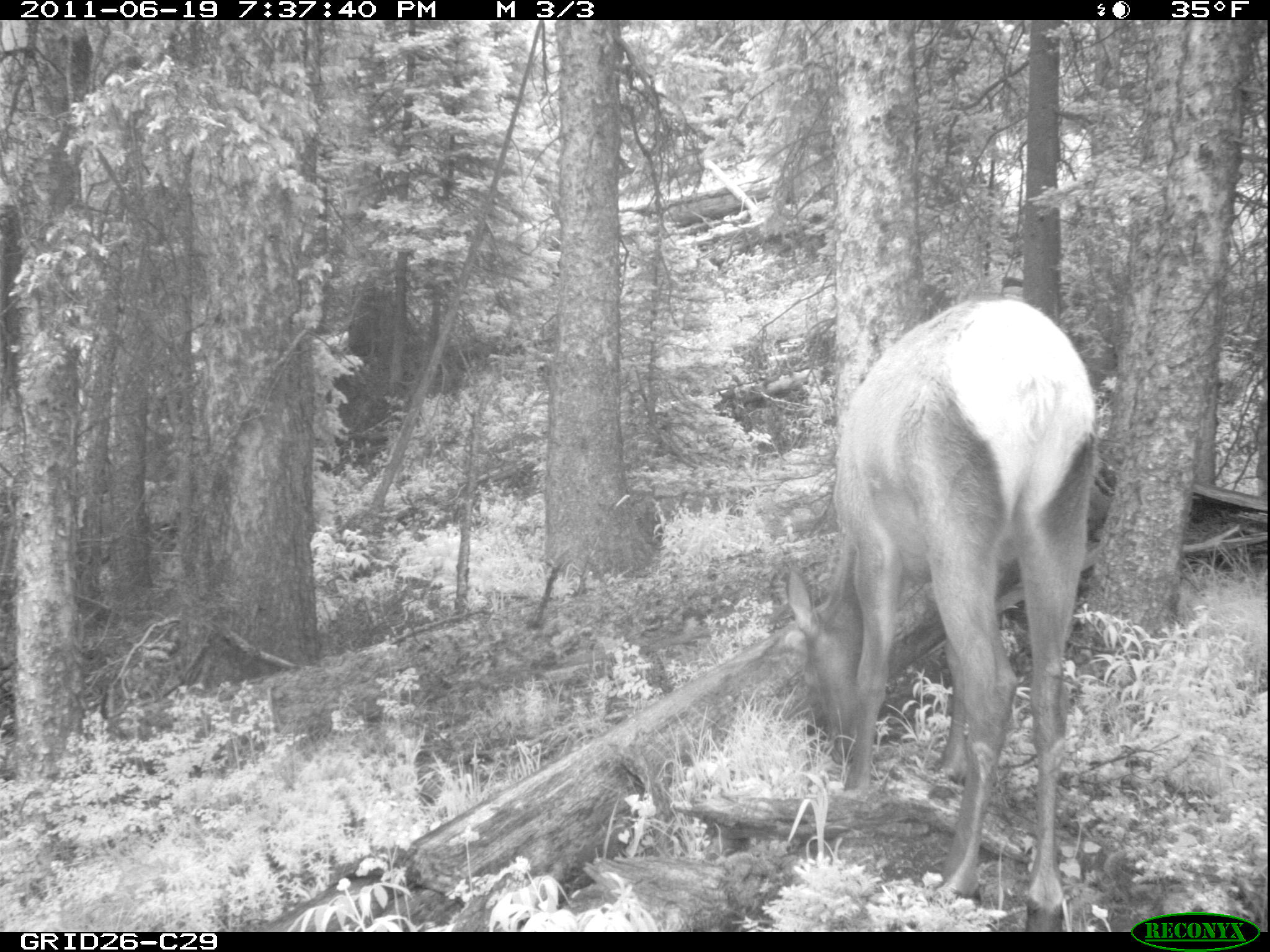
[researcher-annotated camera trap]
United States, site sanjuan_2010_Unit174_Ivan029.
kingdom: Animalia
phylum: Chordata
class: Mammalia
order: Artiodactyla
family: Cervidae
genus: Cervus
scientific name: Cervus elaphus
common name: red deer